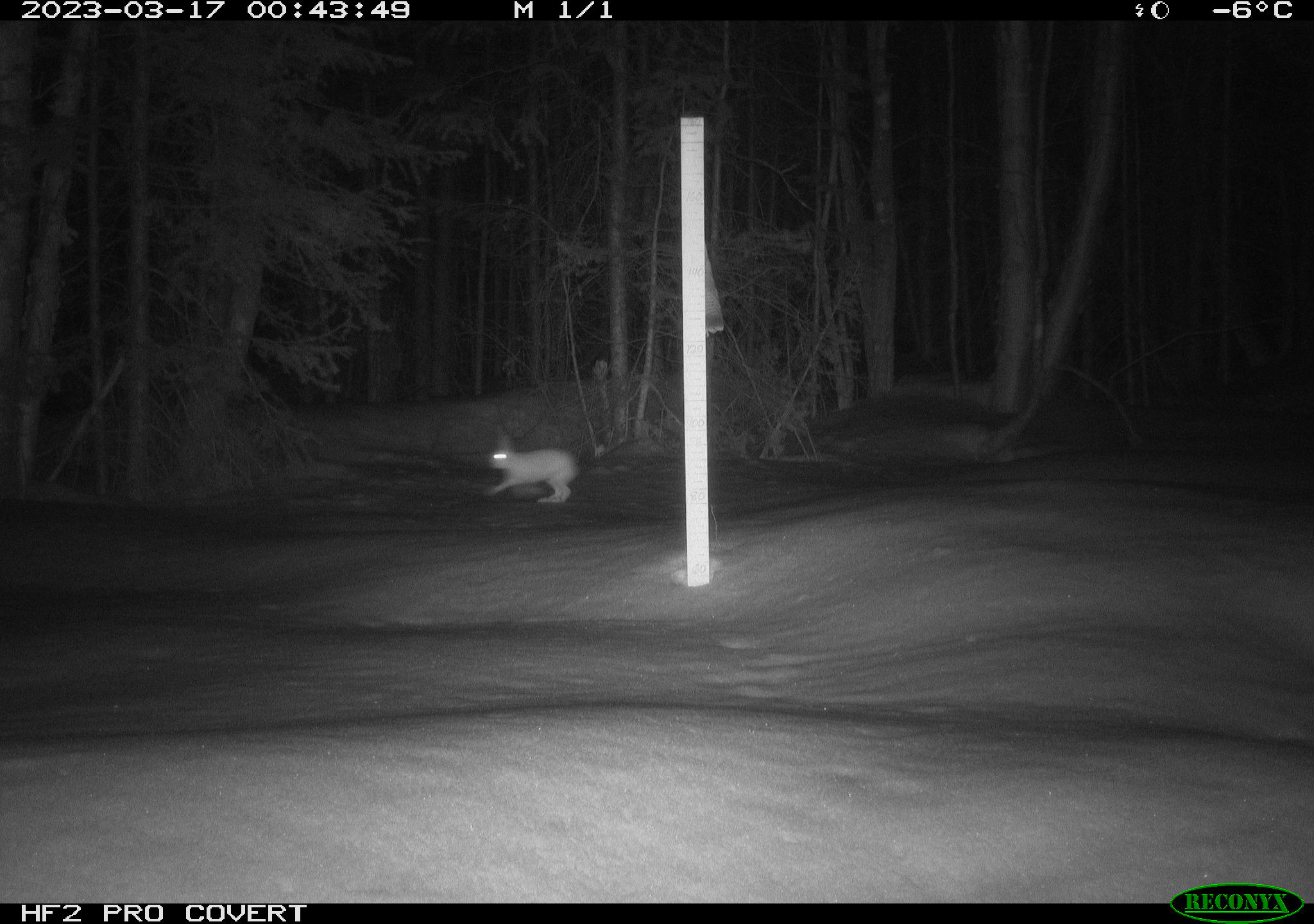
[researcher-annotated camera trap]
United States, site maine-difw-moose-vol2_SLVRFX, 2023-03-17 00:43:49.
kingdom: Animalia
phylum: Chordata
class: Mammalia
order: Lagomorpha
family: Leporidae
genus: Lepus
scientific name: Lepus americanus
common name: snowshoe hare